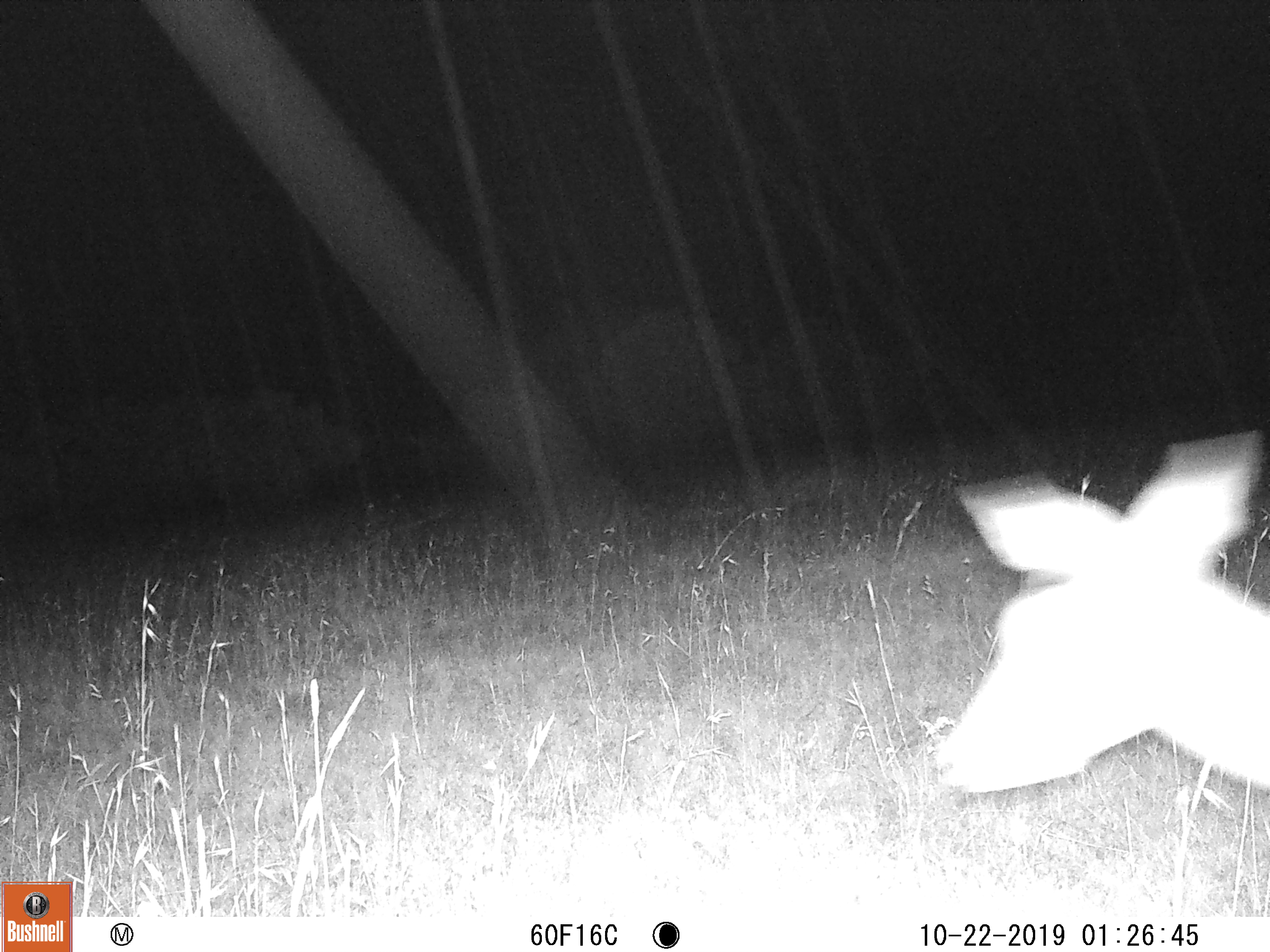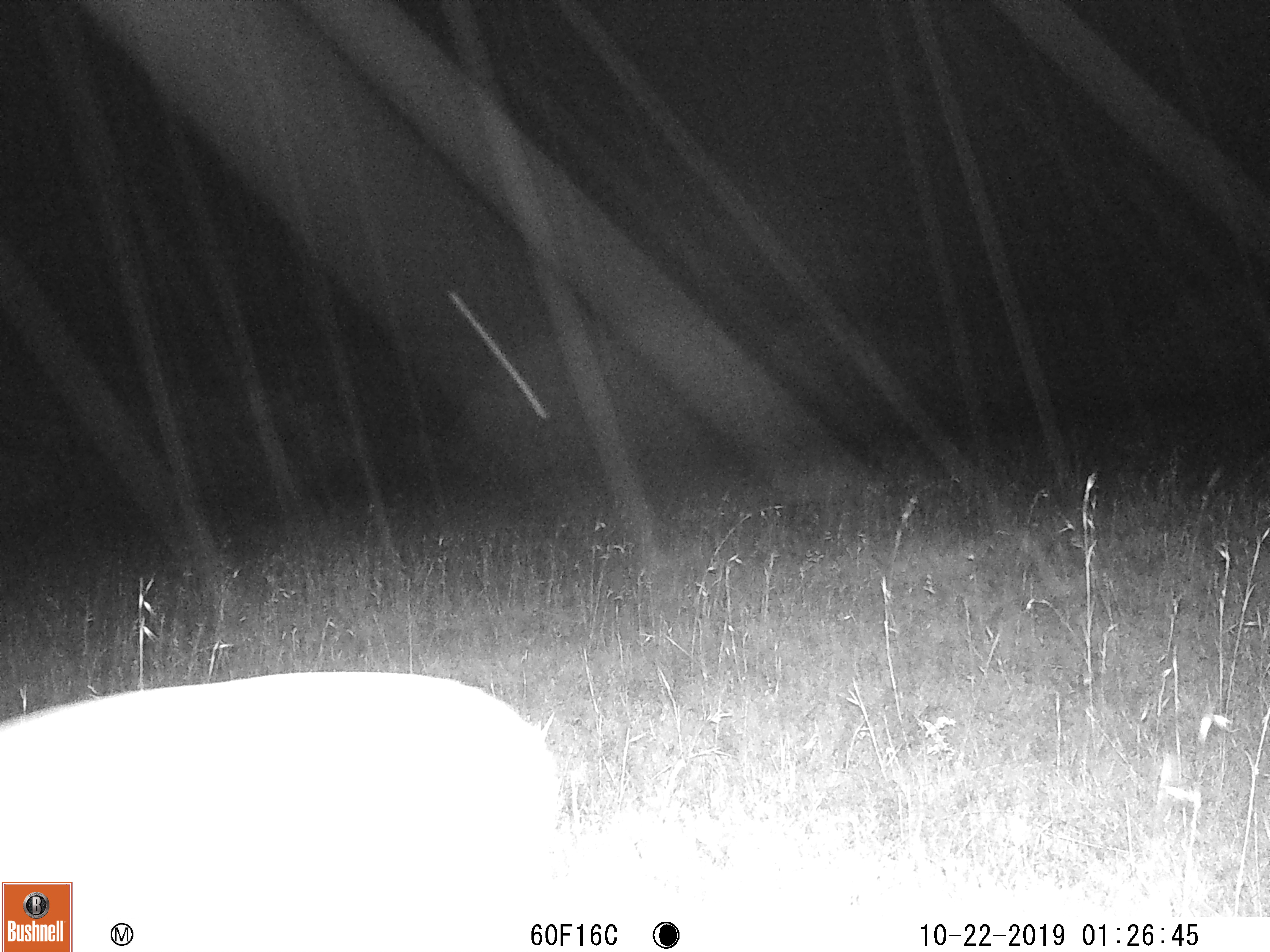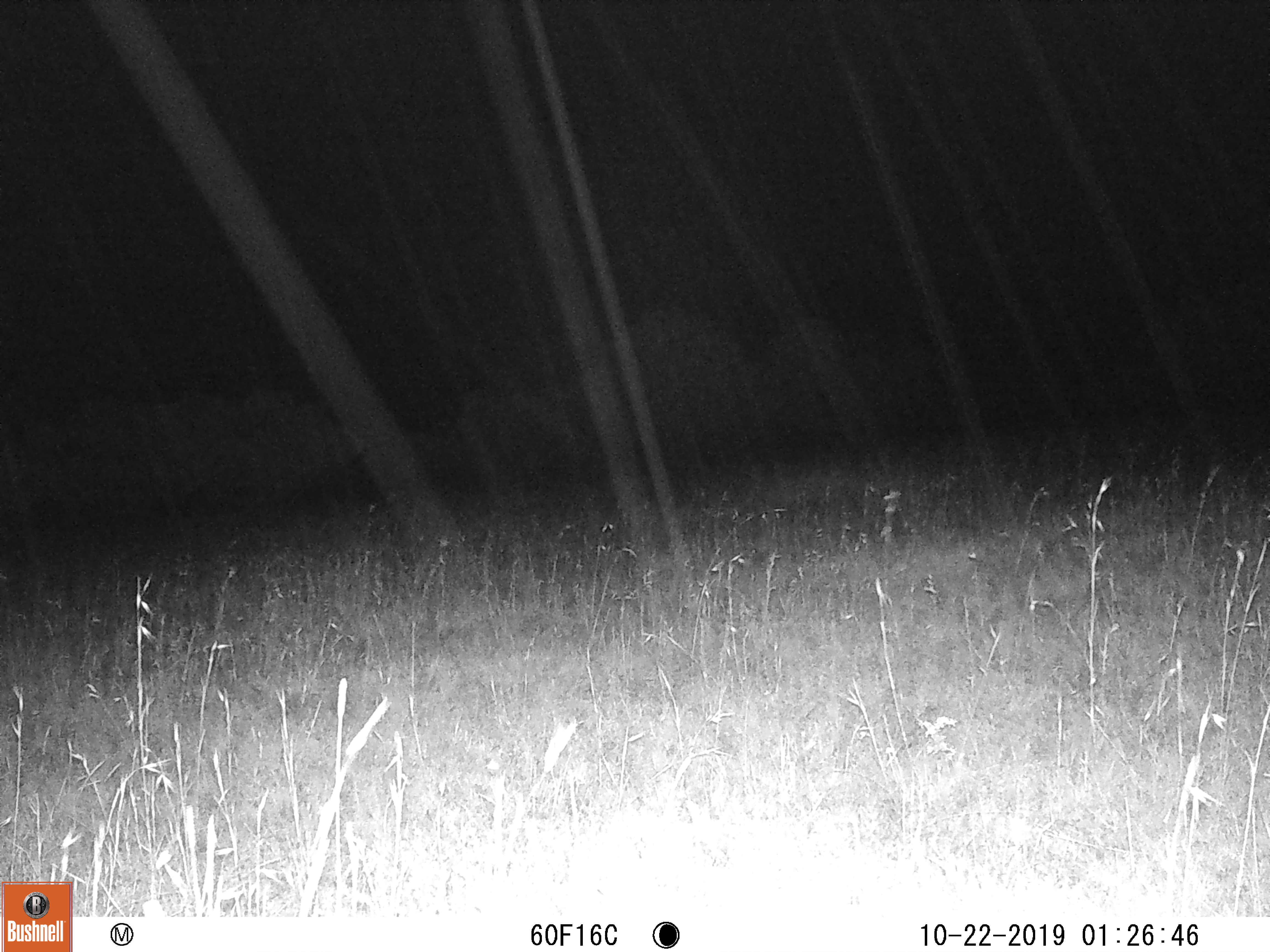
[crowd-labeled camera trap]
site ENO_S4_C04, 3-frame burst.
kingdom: Animalia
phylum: Chordata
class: Mammalia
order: Artiodactyla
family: Bovidae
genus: Aepyceros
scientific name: Aepyceros melampus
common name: impala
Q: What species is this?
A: Impala (Aepyceros melampus).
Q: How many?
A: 1.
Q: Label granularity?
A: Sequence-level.